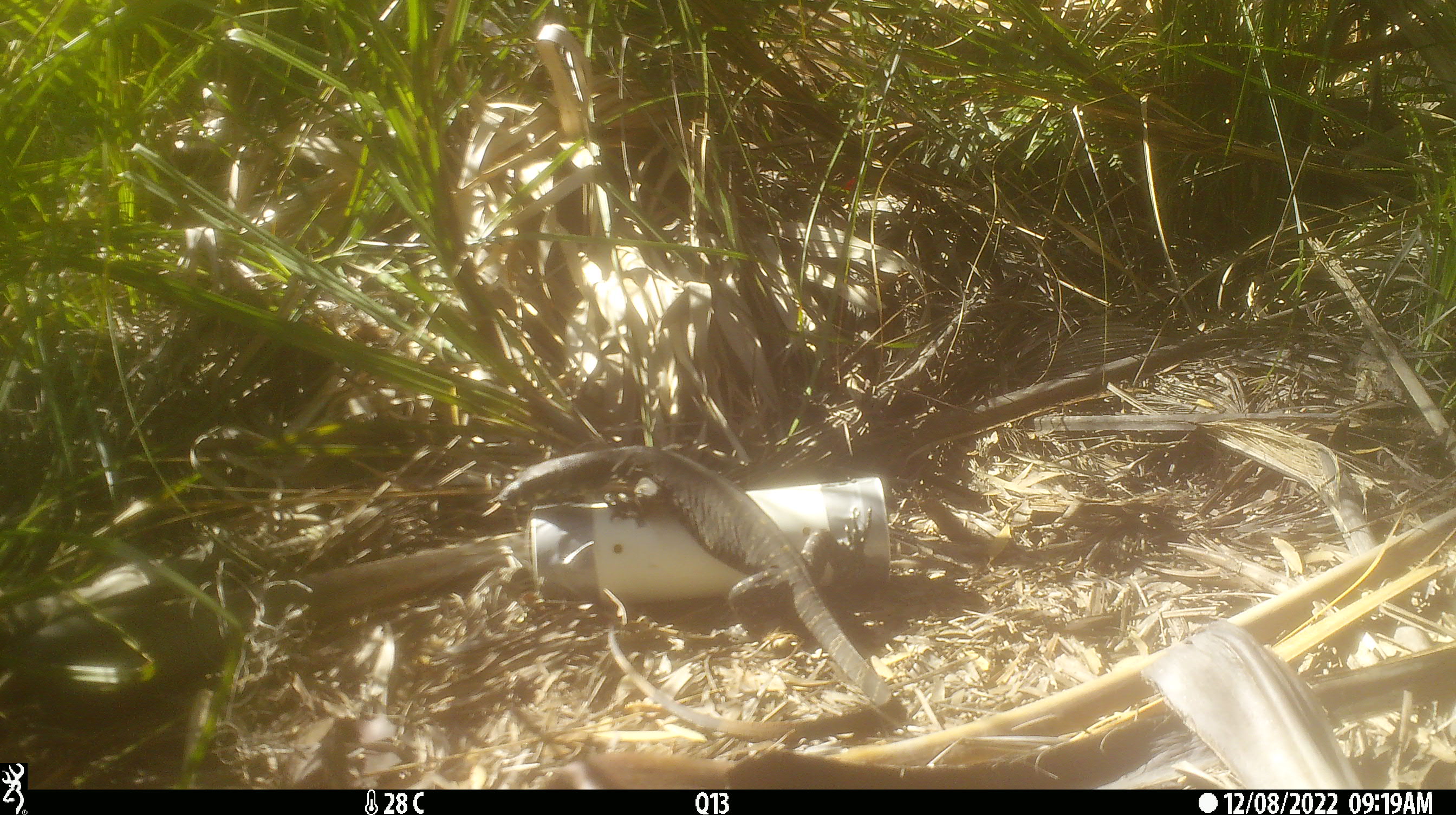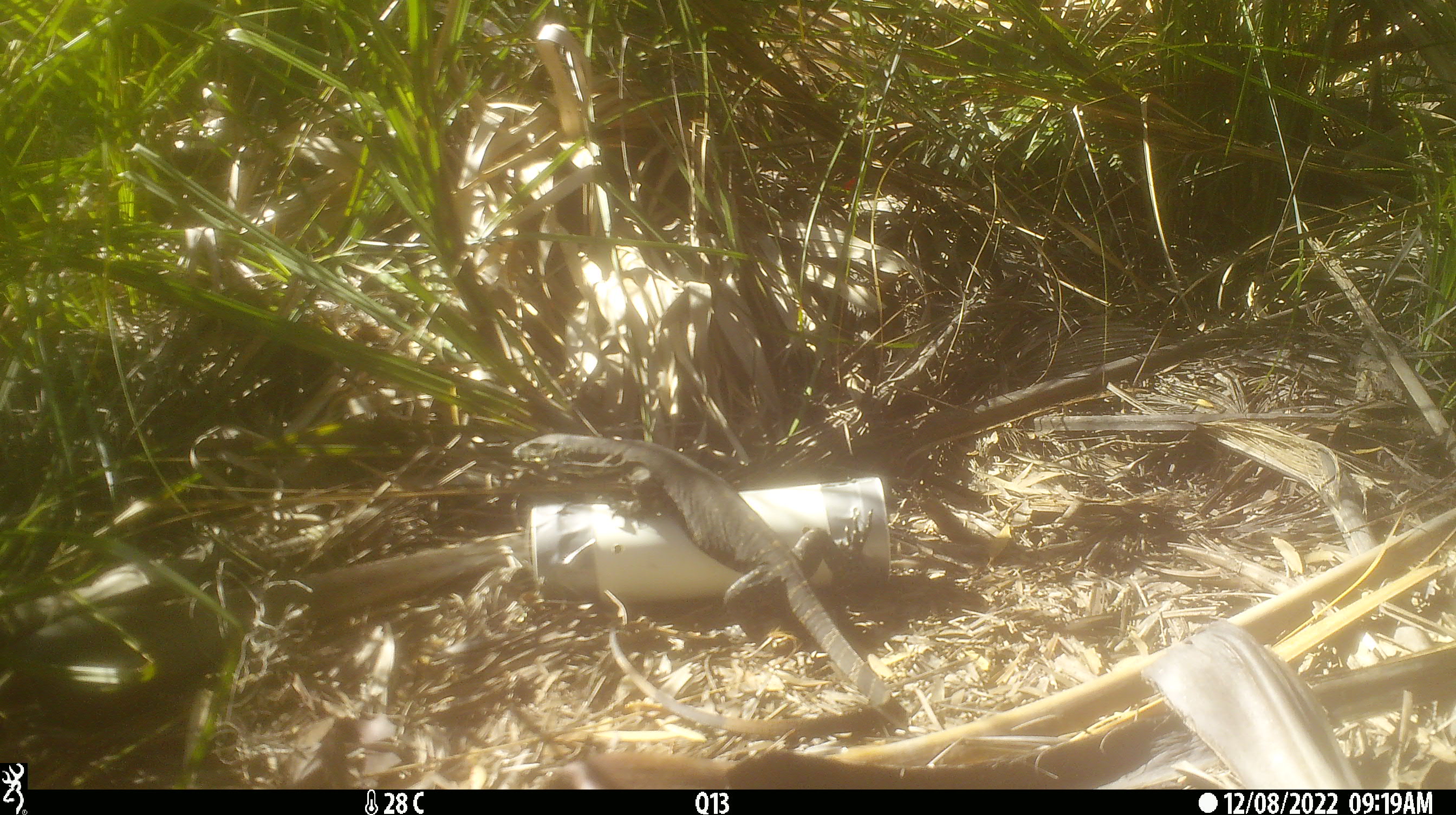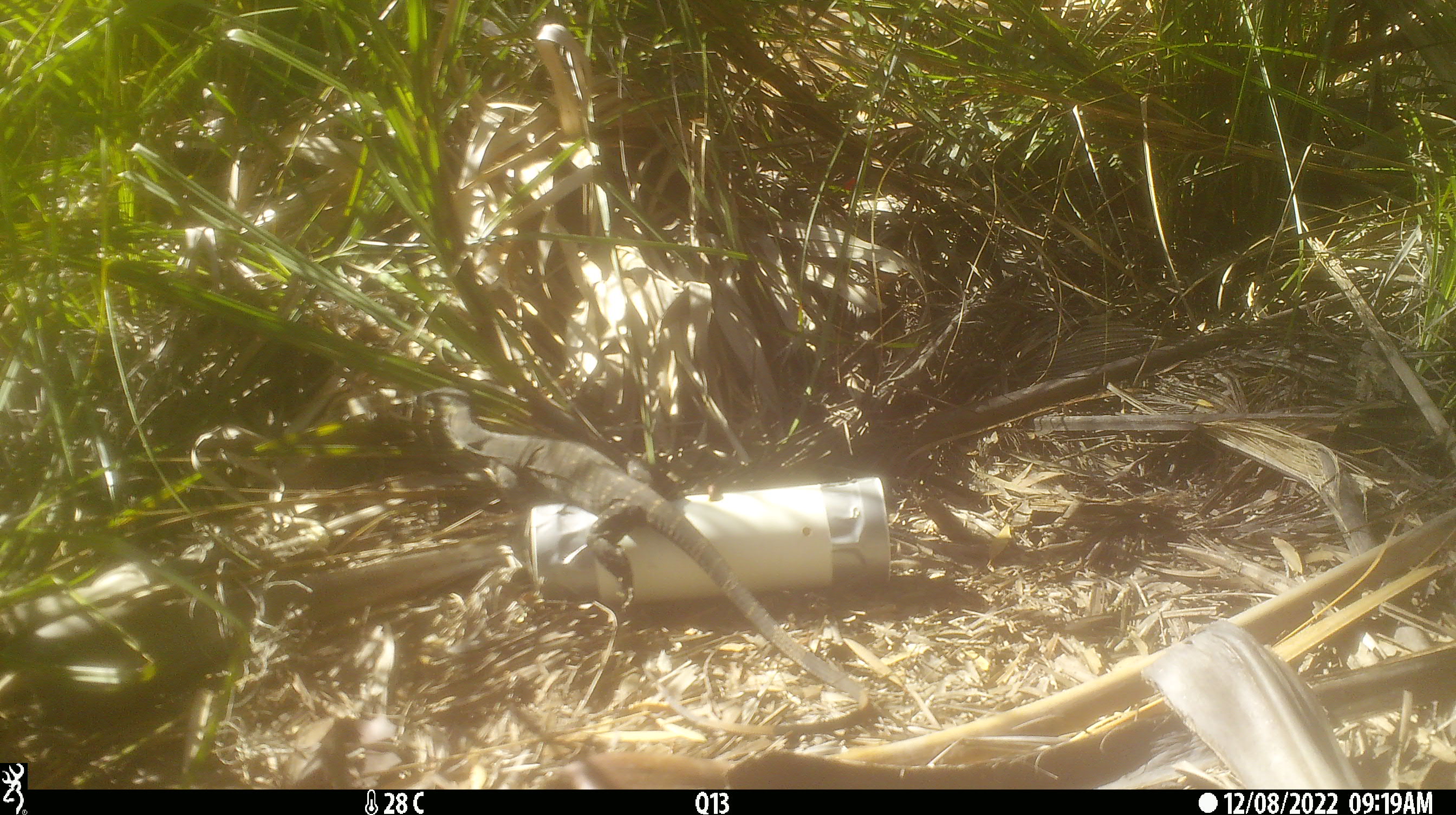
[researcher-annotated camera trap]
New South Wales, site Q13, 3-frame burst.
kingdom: Animalia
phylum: Chordata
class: Reptilia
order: Squamata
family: Varanidae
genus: Varanus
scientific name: Varanus varius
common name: lace monitor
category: goanna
Goanna (lace monitor) (Varanus varius).